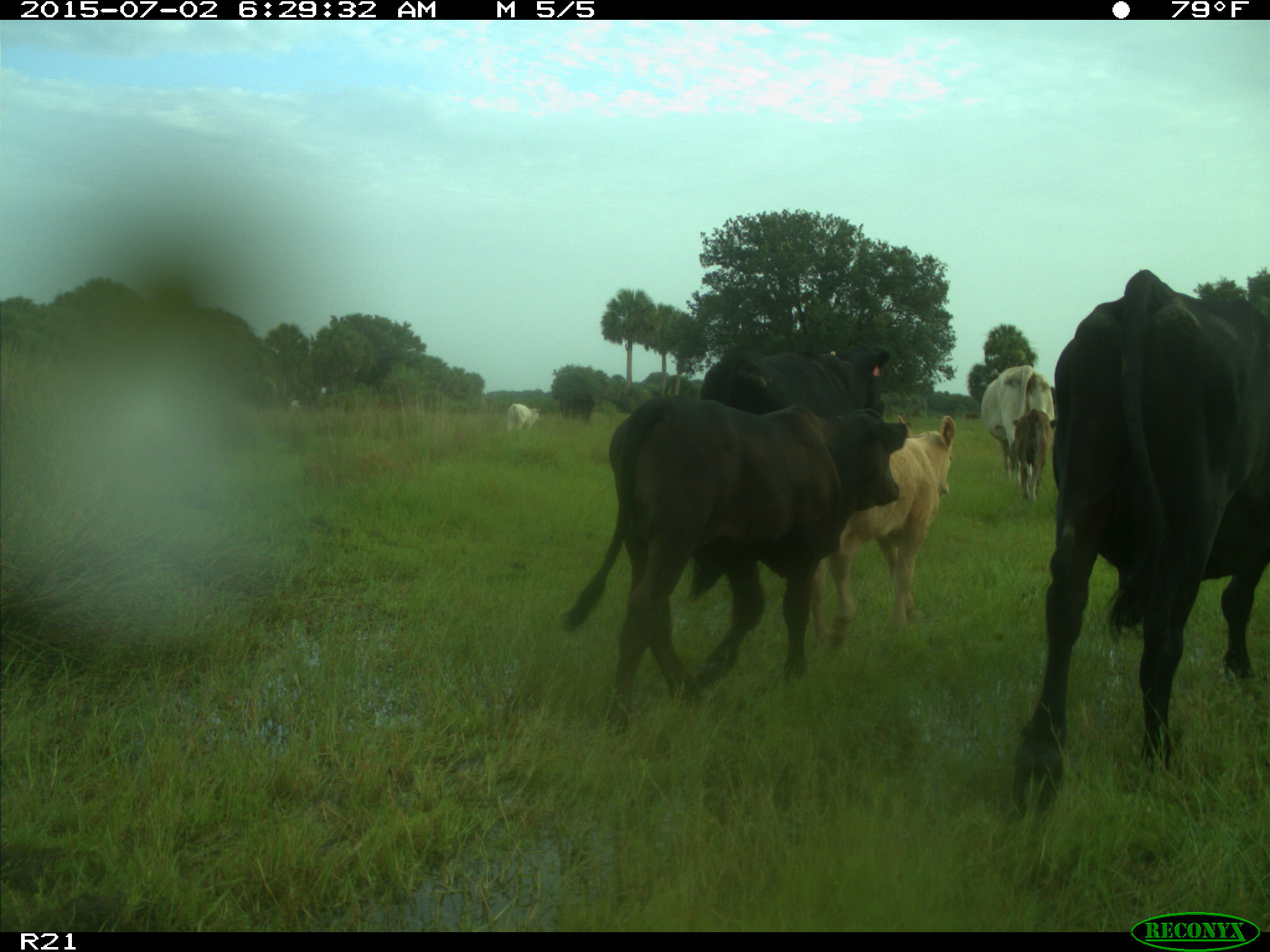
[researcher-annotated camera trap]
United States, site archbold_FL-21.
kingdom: Animalia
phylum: Chordata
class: Mammalia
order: Artiodactyla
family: Bovidae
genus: Bos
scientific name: Bos taurus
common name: domestic cow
Bos taurus (domestic cow).